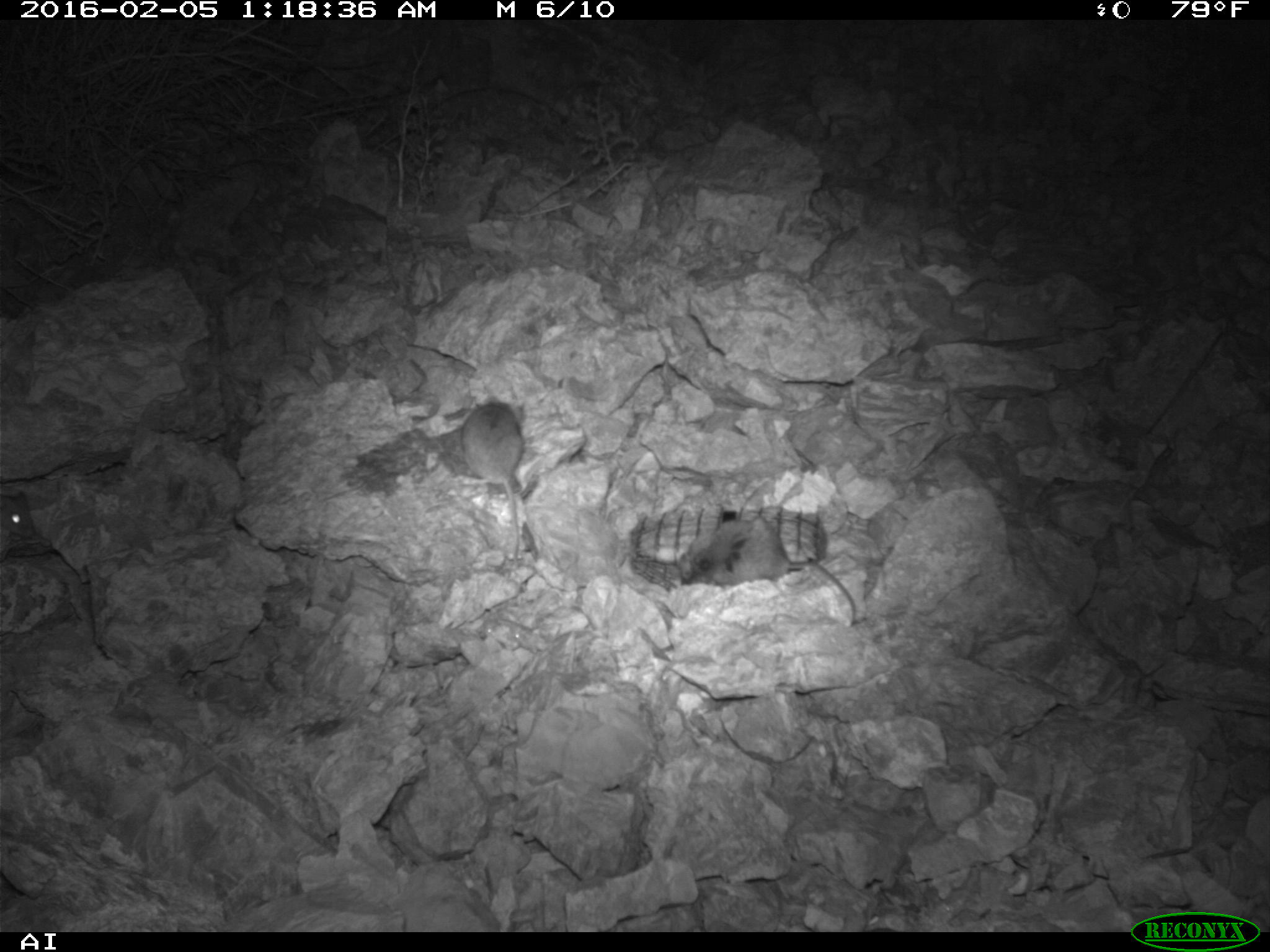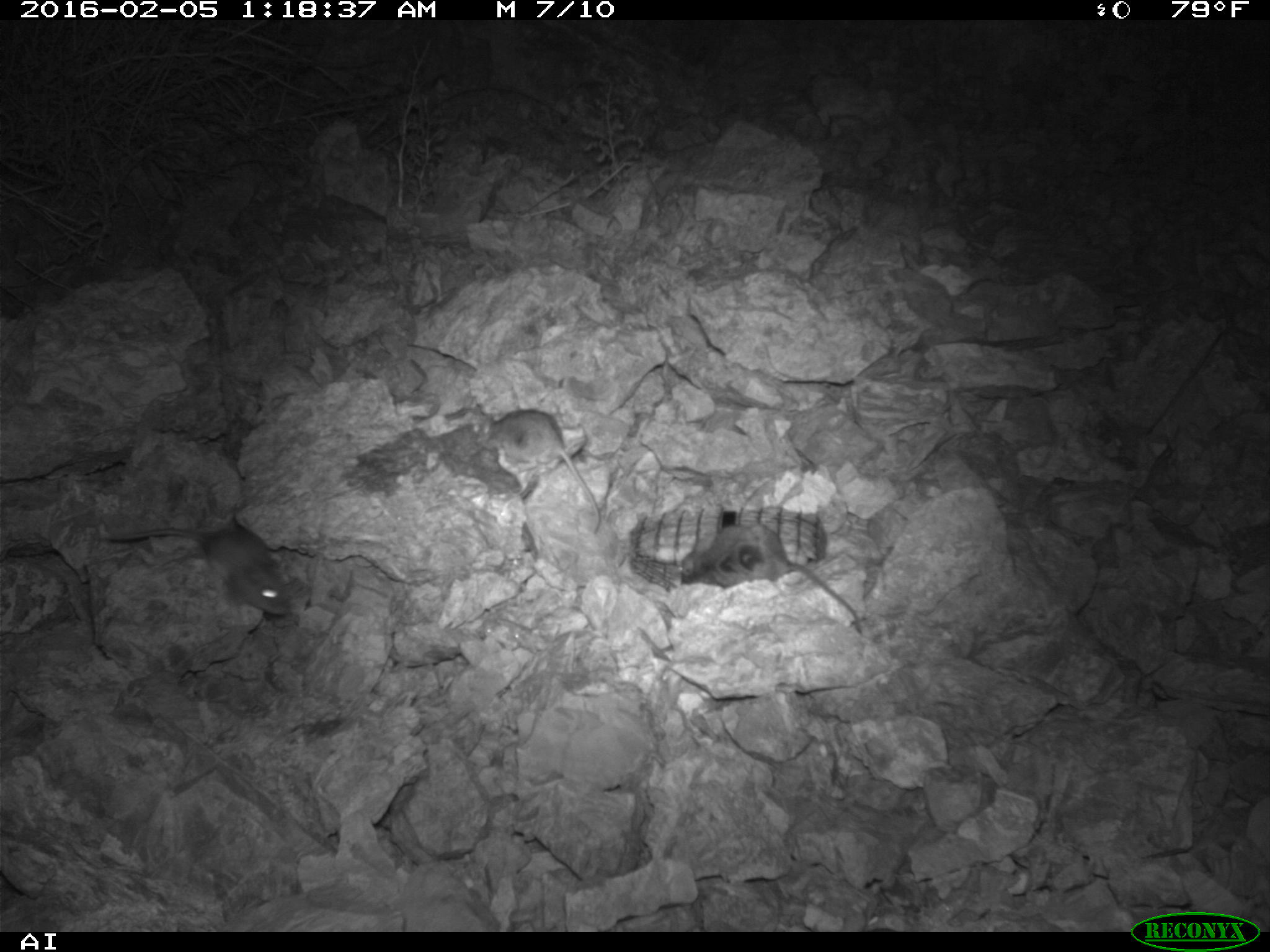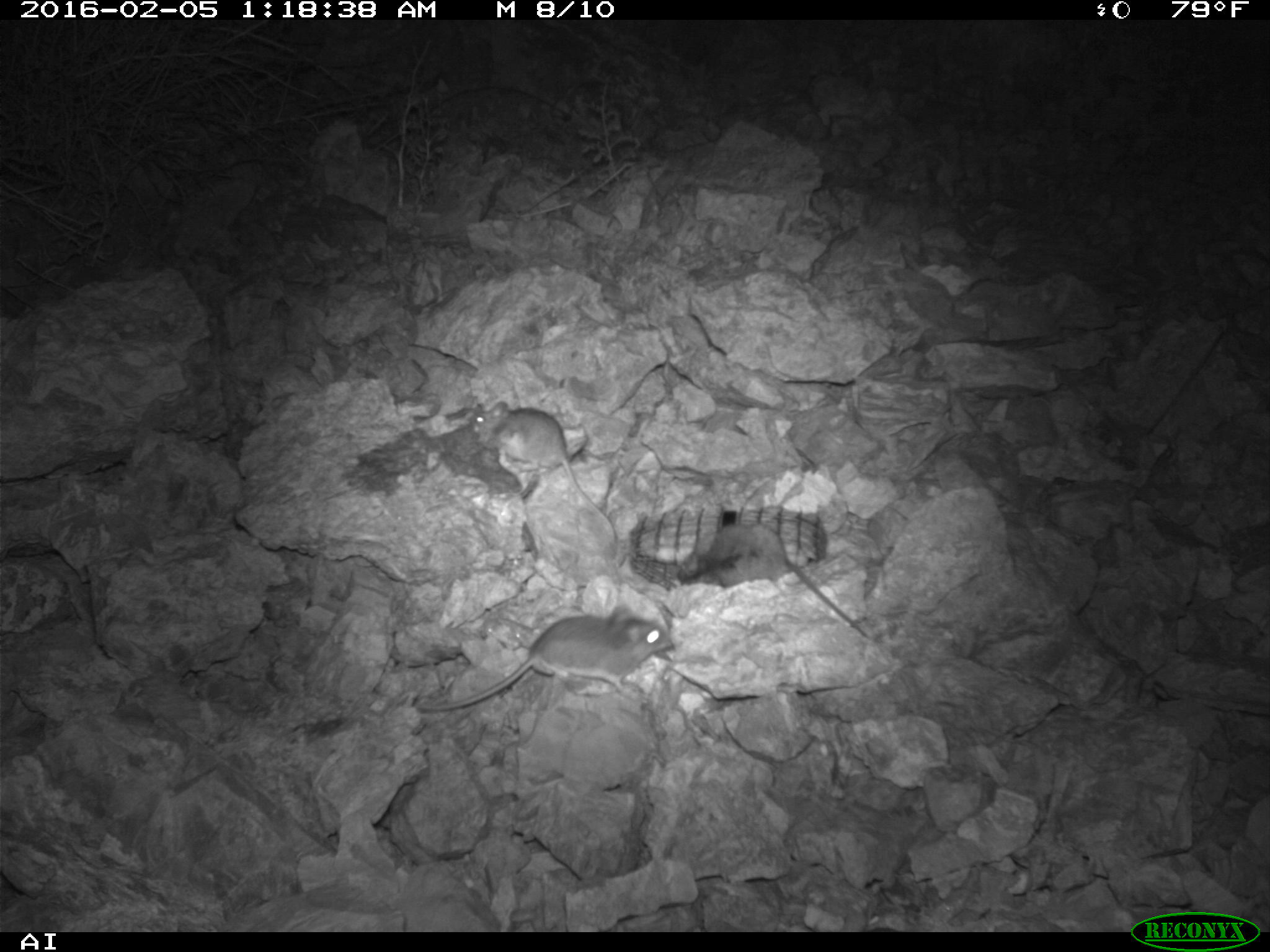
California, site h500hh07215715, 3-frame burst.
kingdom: Animalia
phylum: Chordata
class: Mammalia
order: Rodentia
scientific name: Rodentia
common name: rodent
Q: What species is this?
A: Rodent (Rodentia).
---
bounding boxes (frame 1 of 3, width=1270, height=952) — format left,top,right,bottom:
rodent: 681,514,858,627; 458,399,523,567; 0,491,39,536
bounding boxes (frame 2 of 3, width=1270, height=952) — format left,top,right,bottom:
rodent: 97,519,291,619; 681,524,862,627; 485,411,598,532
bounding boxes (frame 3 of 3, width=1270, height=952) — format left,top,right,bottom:
rodent: 415,605,672,708; 675,522,868,637; 471,400,616,540